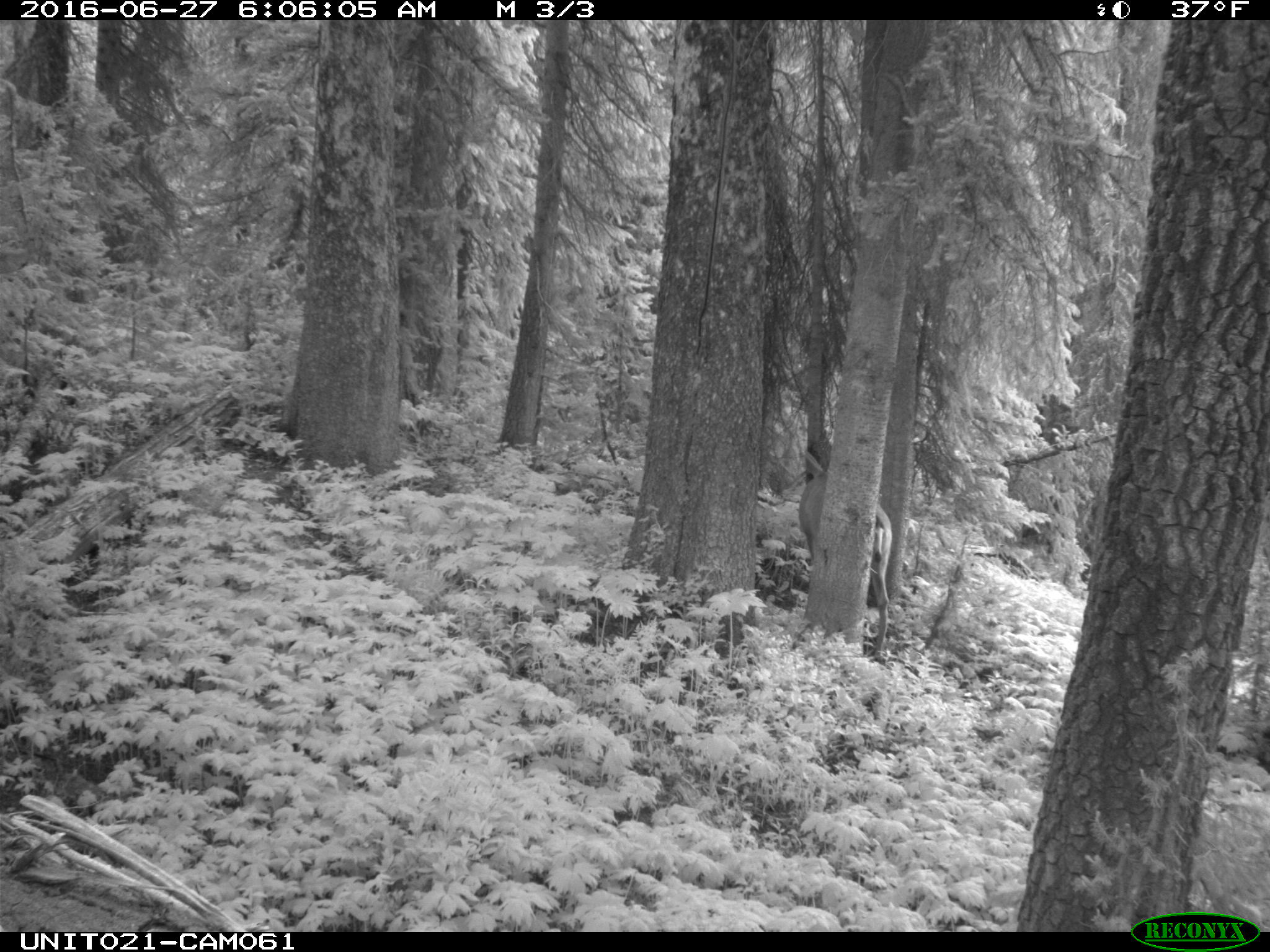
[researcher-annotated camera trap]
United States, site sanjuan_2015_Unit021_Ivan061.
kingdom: Animalia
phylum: Chordata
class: Mammalia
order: Artiodactyla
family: Cervidae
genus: Odocoileus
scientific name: Odocoileus hemionus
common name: mule deer